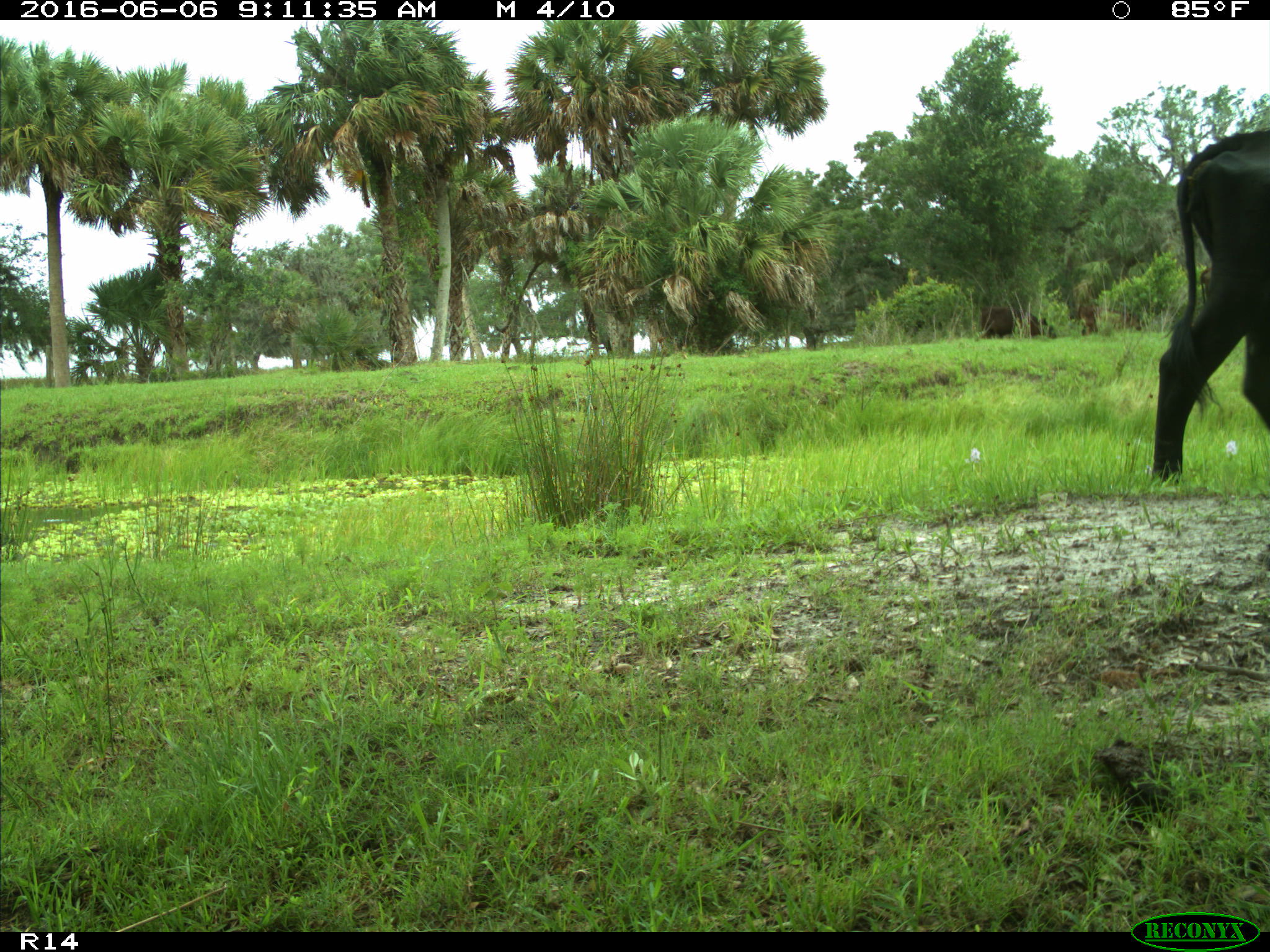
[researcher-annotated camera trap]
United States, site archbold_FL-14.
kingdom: Animalia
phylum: Chordata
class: Mammalia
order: Artiodactyla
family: Bovidae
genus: Bos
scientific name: Bos taurus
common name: domestic cow